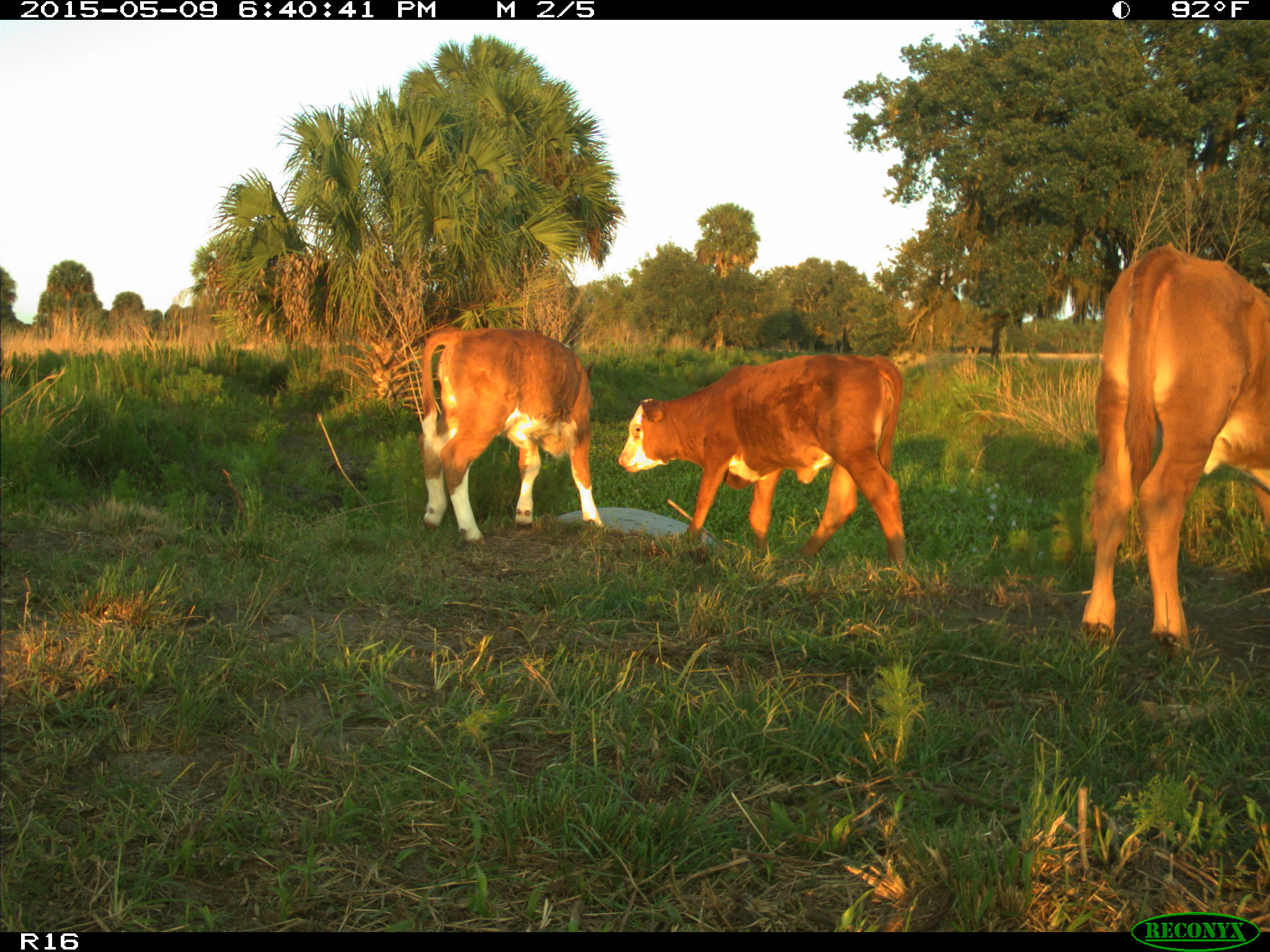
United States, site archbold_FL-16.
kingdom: Animalia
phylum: Chordata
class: Mammalia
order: Artiodactyla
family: Bovidae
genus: Bos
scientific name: Bos taurus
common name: domestic cow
Bos taurus (domestic cow).